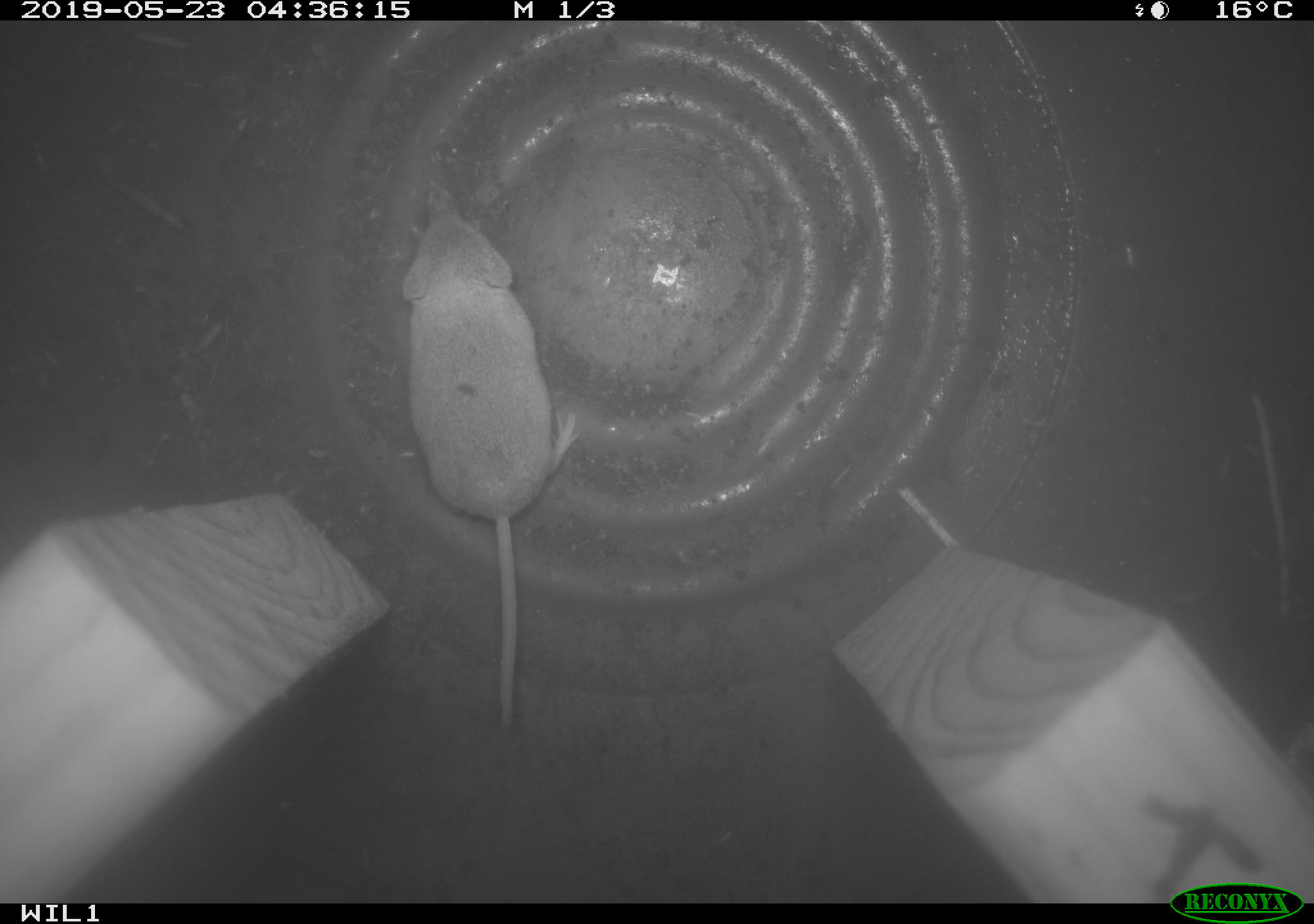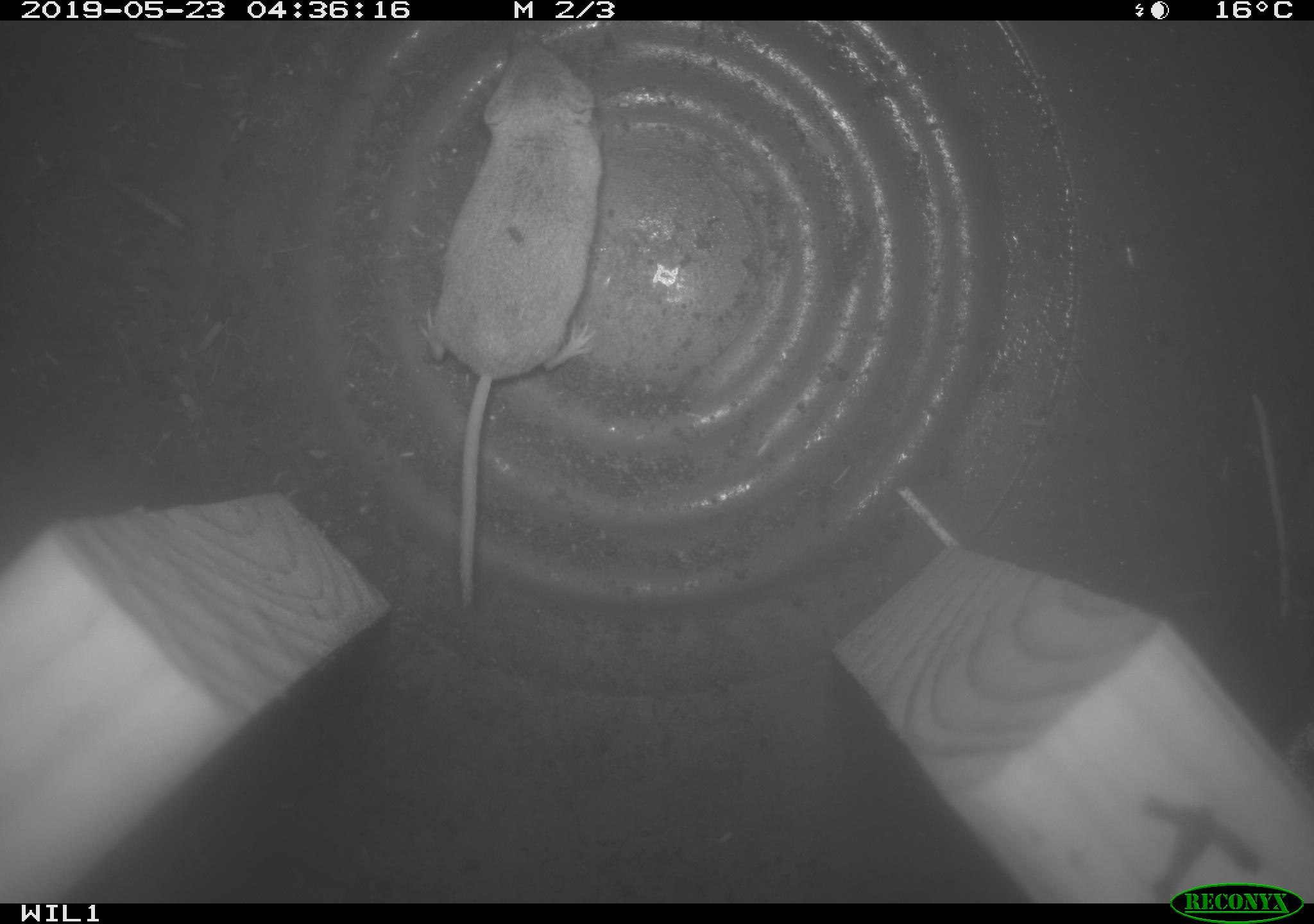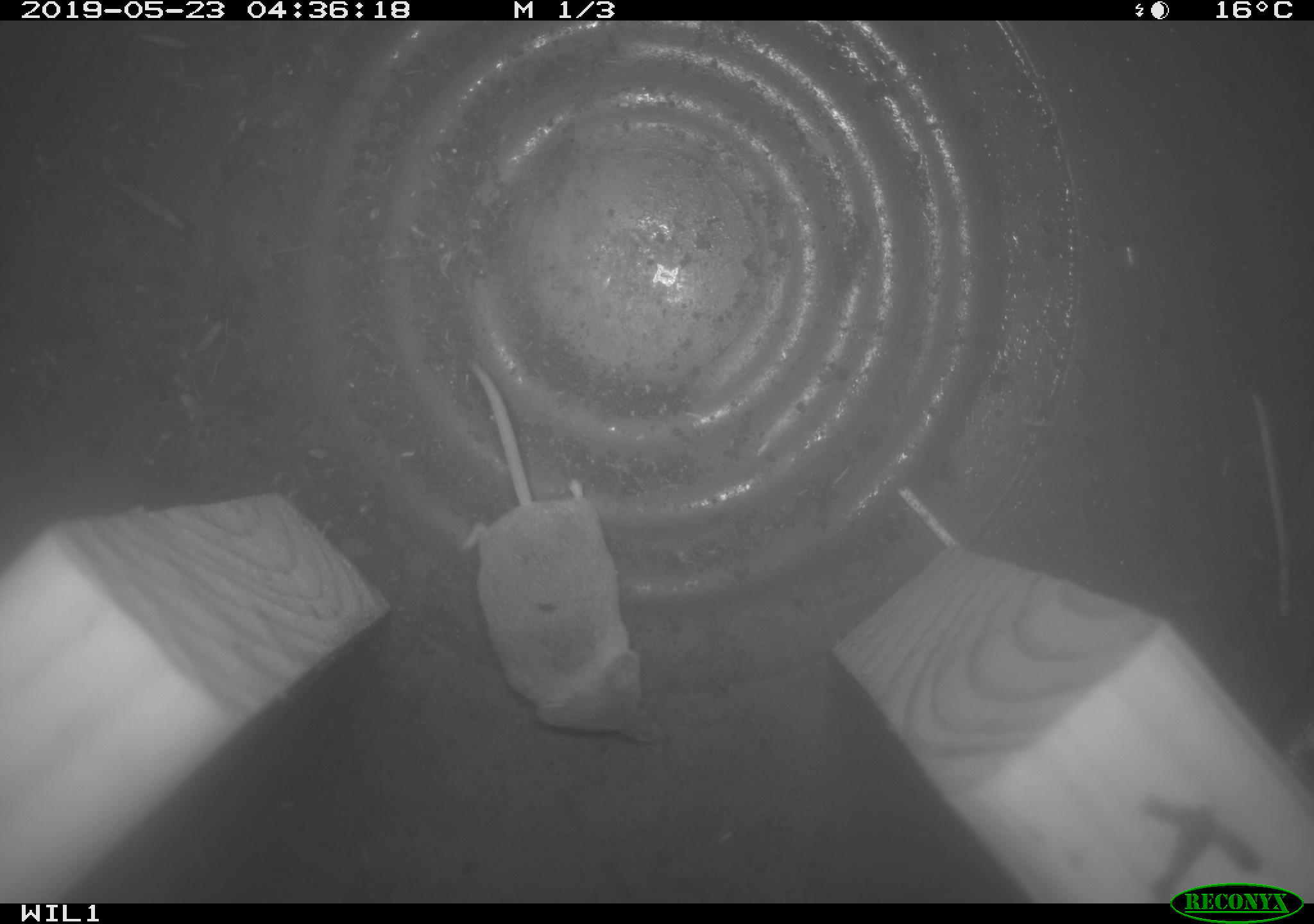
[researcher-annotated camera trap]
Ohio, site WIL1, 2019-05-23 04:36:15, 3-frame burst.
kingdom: Animalia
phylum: Chordata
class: Mammalia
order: Eulipotyphla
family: Soricidae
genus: Sorex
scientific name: Sorex cinereus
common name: masked shrew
Masked shrew (Sorex cinereus).